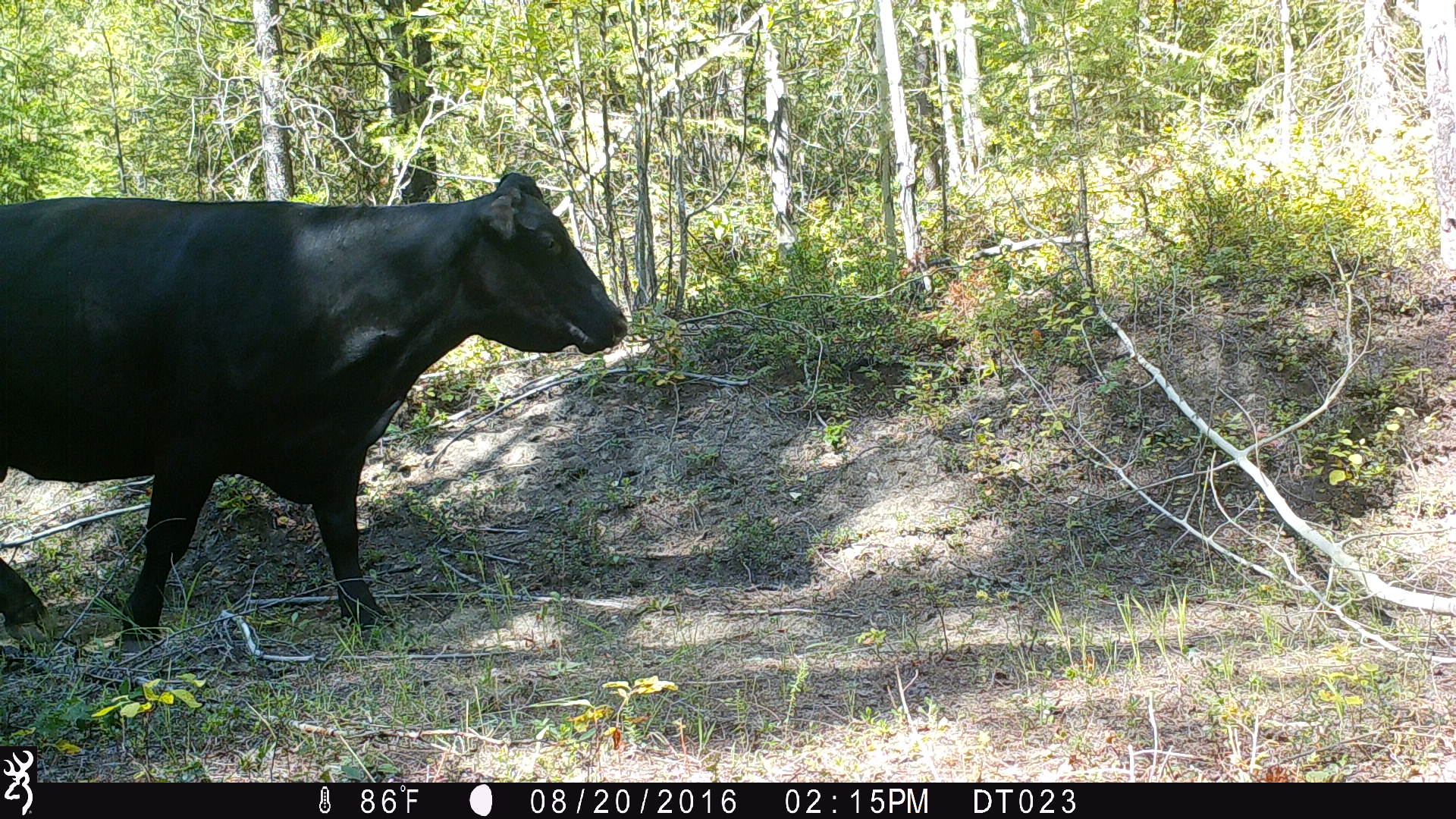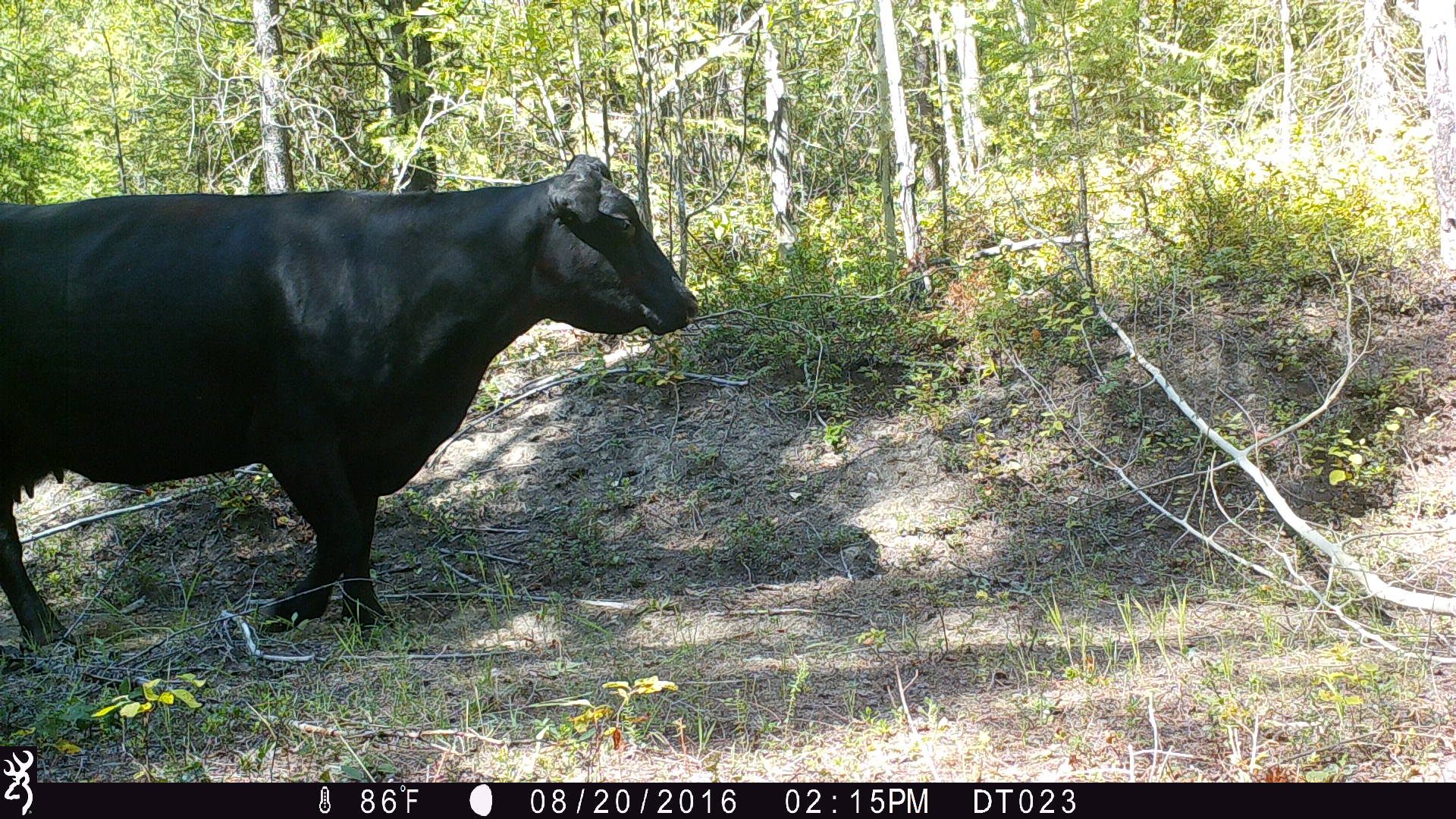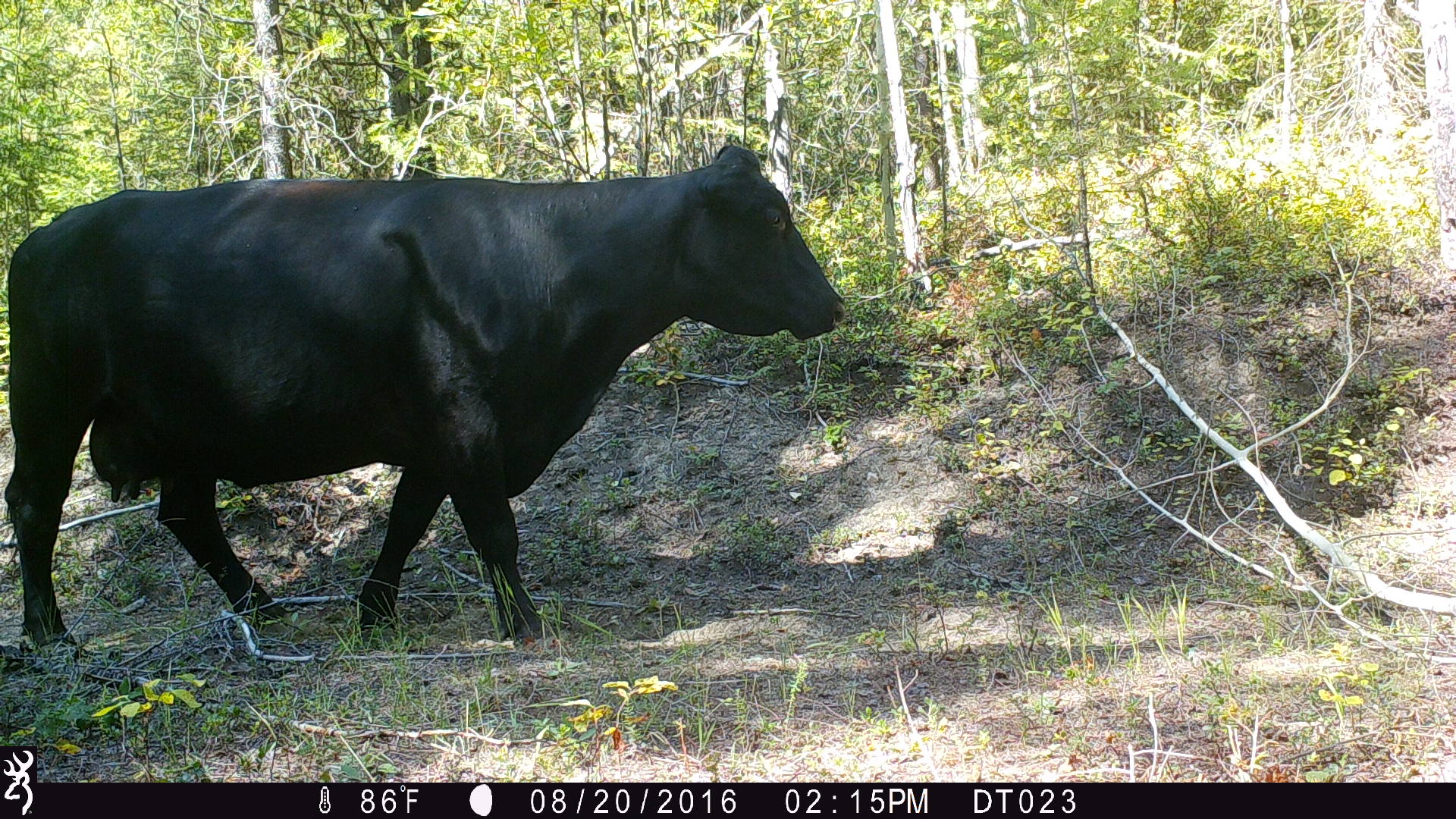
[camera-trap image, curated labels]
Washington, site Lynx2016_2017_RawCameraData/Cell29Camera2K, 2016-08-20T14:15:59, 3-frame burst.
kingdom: Animalia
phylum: Chordata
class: Mammalia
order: Artiodactyla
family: Bovidae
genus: Bos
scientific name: Bos taurus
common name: domestic cattle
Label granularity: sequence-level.